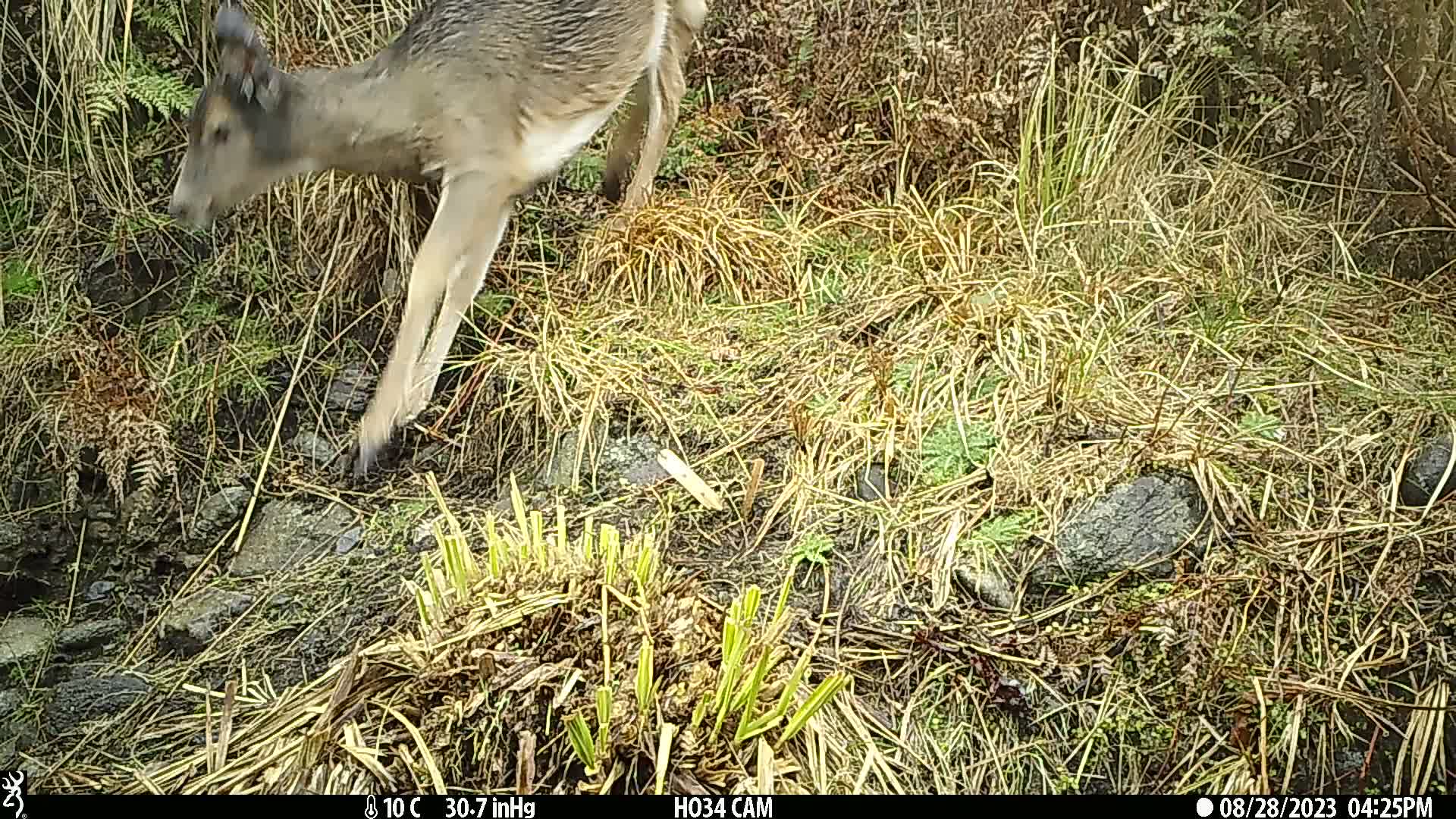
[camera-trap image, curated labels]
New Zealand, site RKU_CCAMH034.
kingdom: Animalia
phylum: Chordata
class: Mammalia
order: Artiodactyla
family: Cervidae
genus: Odocoileus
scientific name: Odocoileus virginianus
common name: white-tailed deer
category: white tailed deer